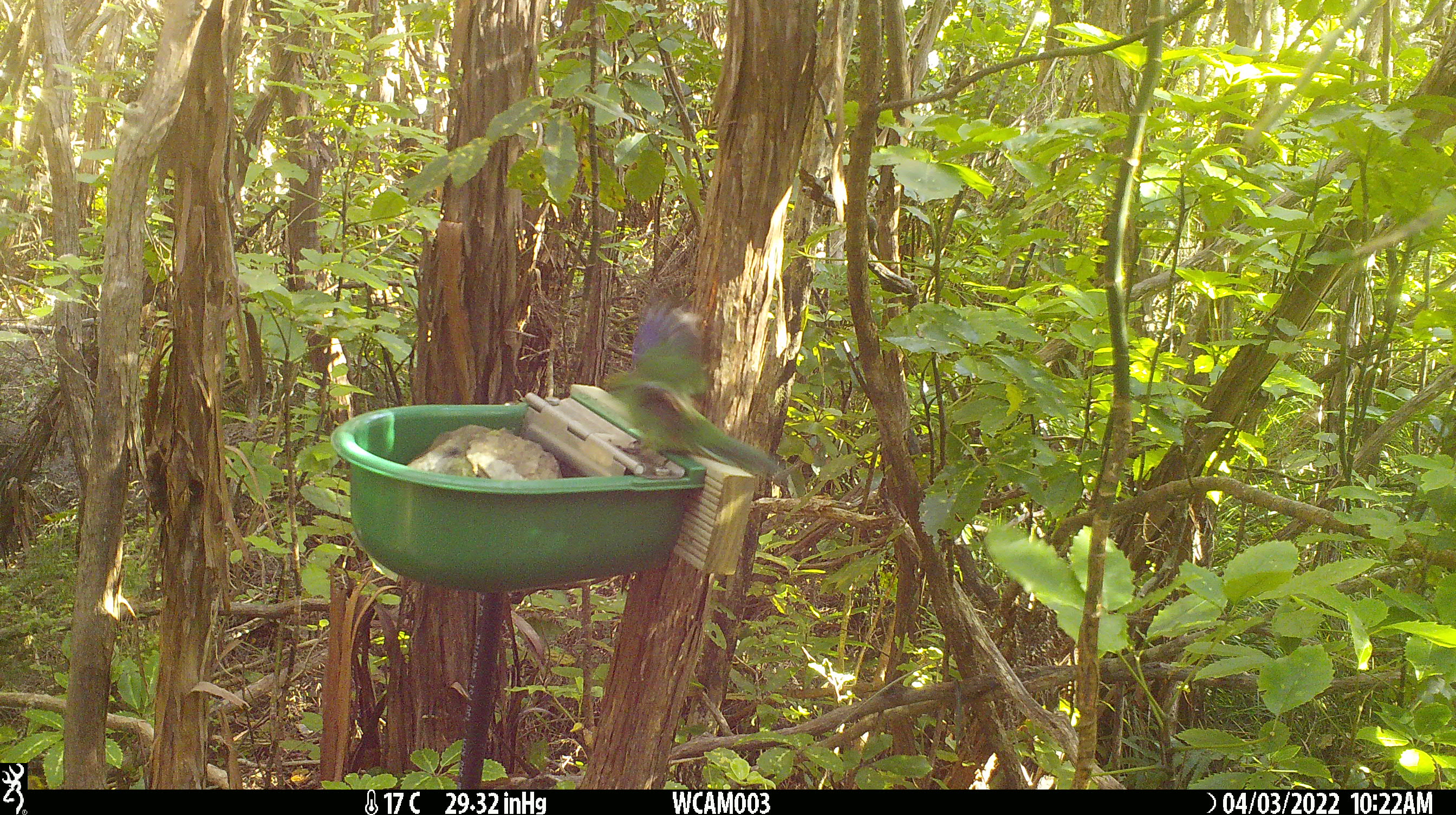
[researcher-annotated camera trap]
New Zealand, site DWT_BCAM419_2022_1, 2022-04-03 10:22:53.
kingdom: Animalia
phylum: Chordata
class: Aves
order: Psittaciformes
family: Psittaculidae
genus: Cyanoramphus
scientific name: Cyanoramphus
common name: parakeet